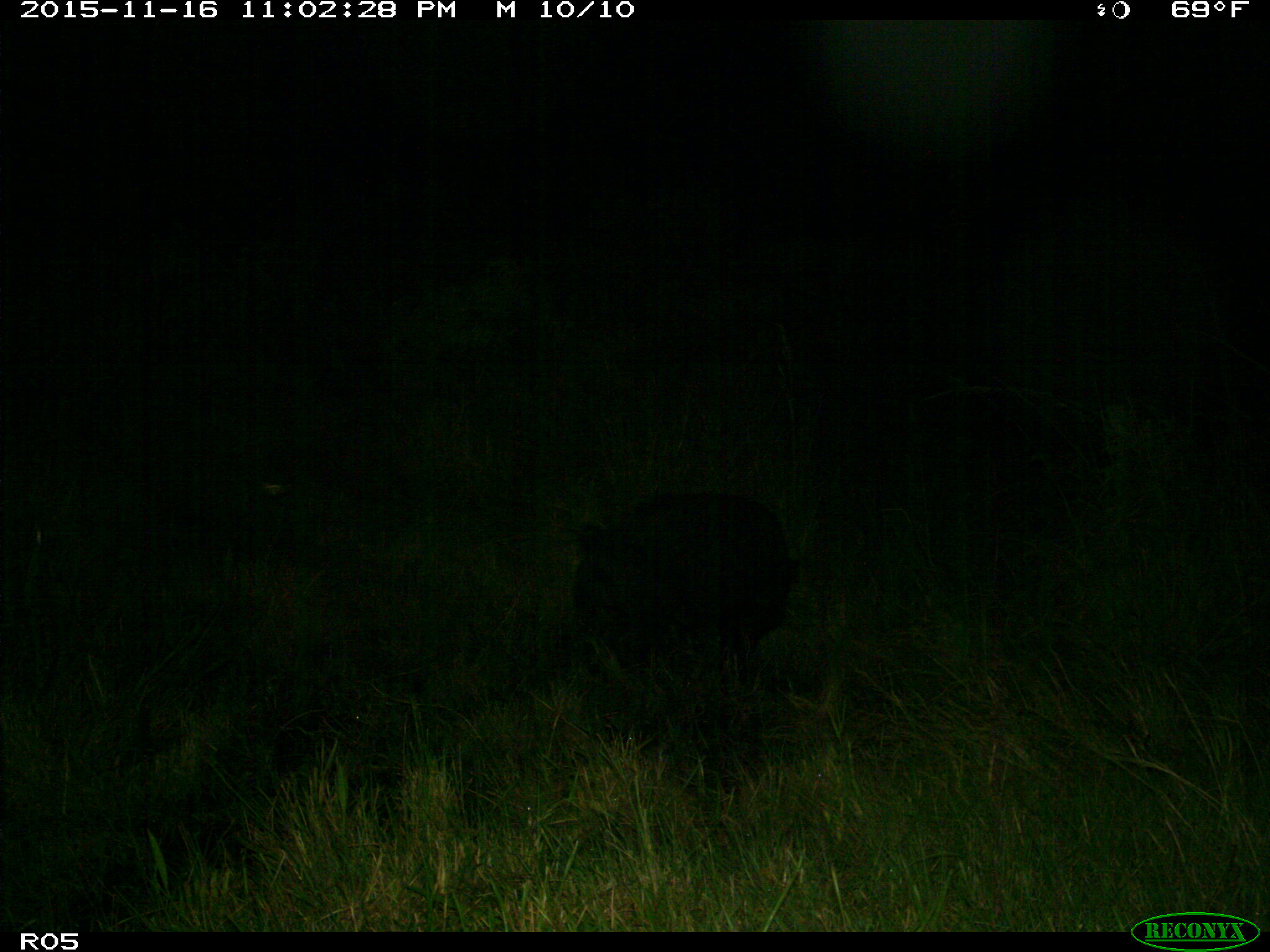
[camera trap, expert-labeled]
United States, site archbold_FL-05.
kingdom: Animalia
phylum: Chordata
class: Mammalia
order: Artiodactyla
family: Suidae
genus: Sus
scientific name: Sus scrofa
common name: wild boar